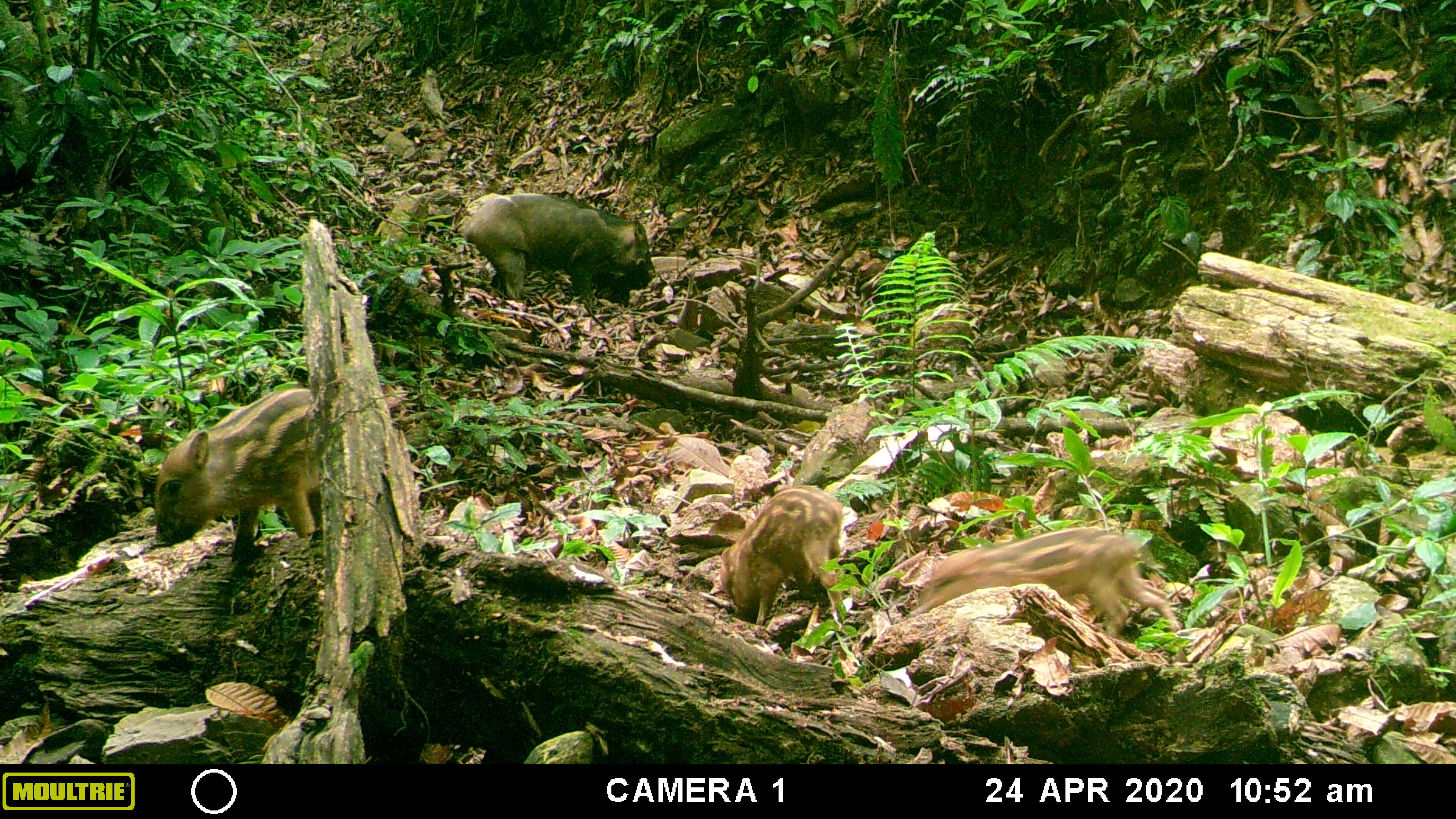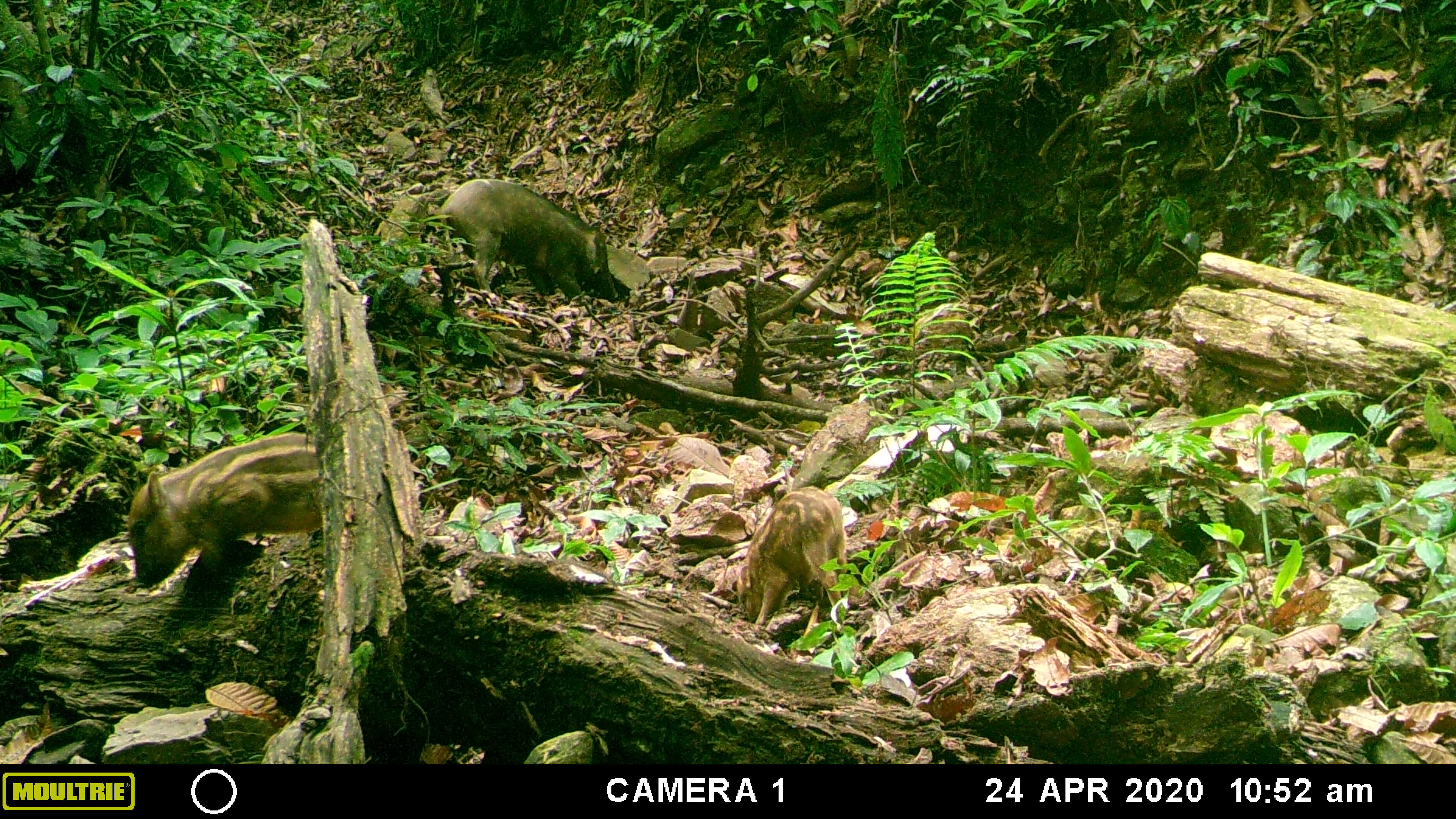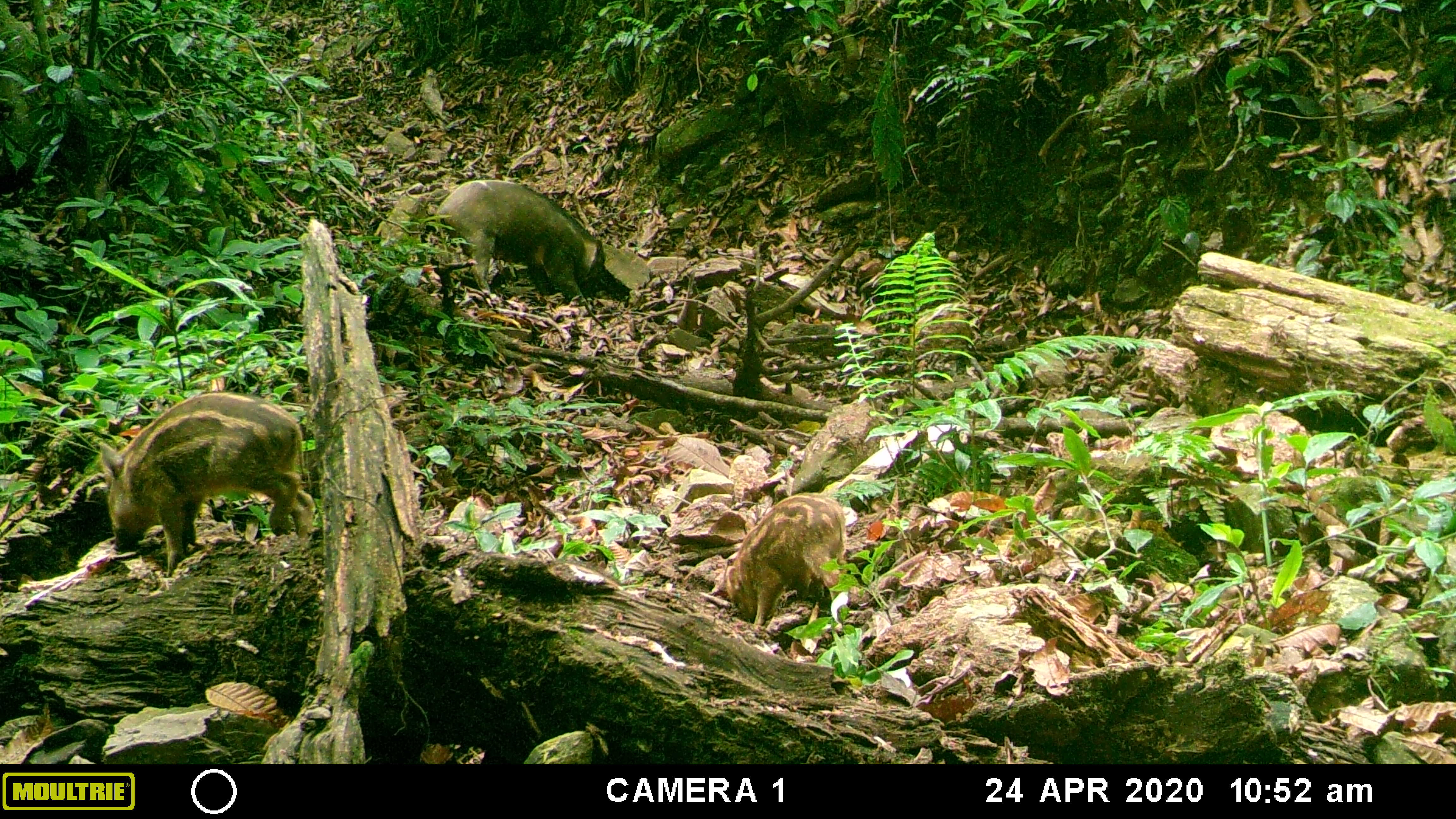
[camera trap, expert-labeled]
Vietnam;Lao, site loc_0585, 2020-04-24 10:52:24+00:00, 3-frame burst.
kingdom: Animalia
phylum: Chordata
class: Mammalia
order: Artiodactyla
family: Suidae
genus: Sus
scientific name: Sus scrofa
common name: eurasian wild pig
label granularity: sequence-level